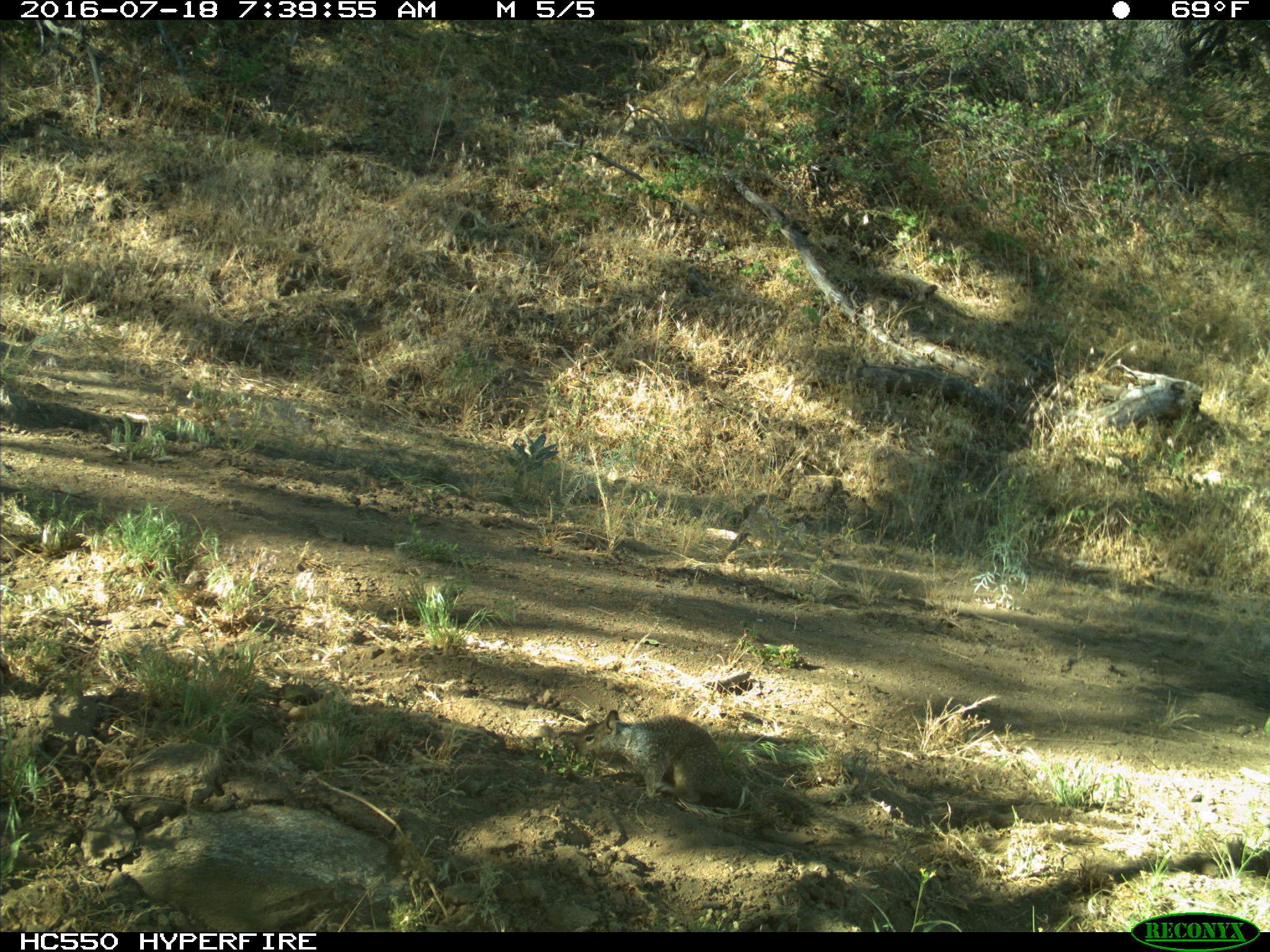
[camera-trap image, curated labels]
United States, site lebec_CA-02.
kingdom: Animalia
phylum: Chordata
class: Mammalia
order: Rodentia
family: Sciuridae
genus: Otospermophilus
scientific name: Otospermophilus beecheyi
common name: california ground squirrel